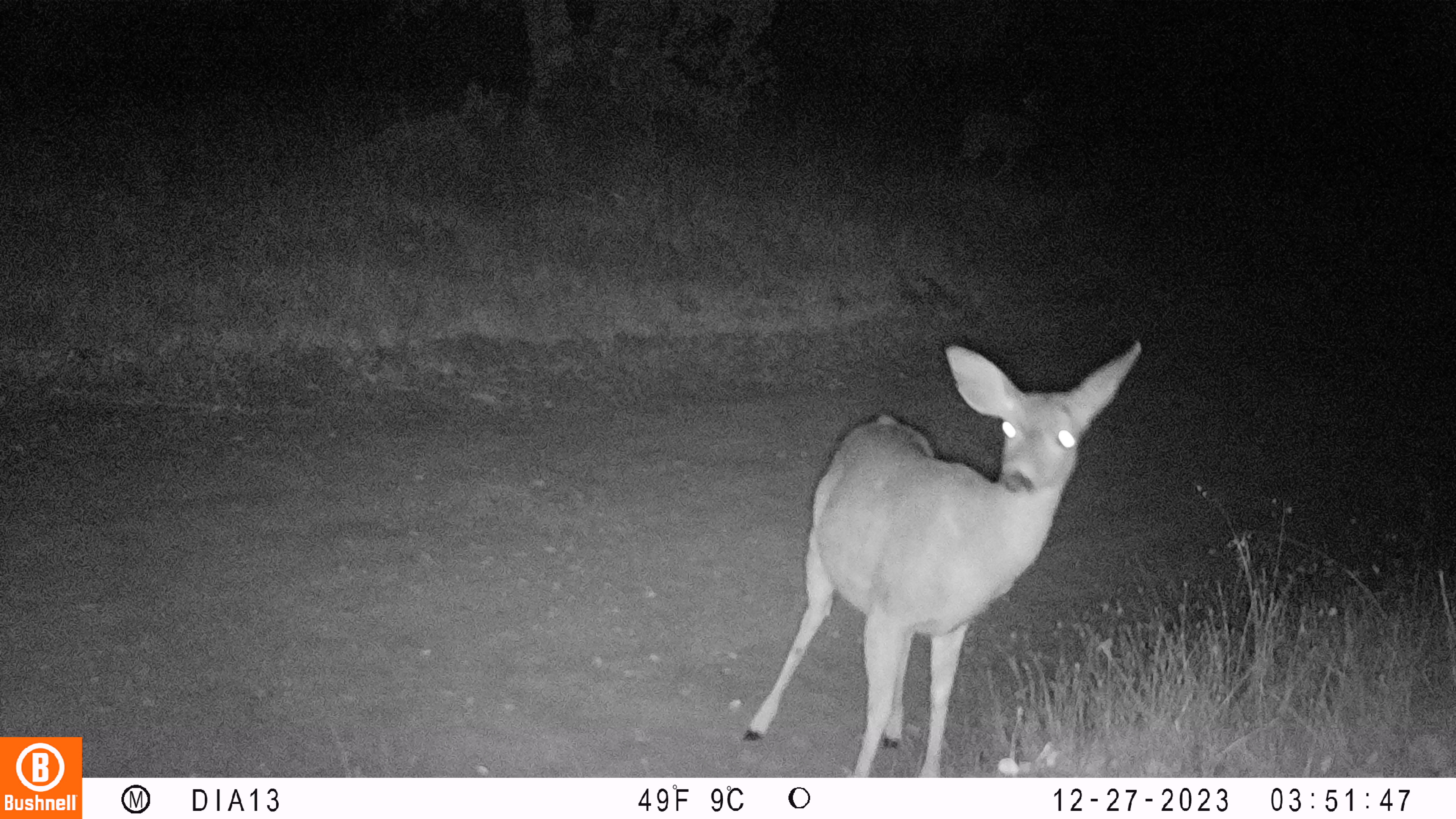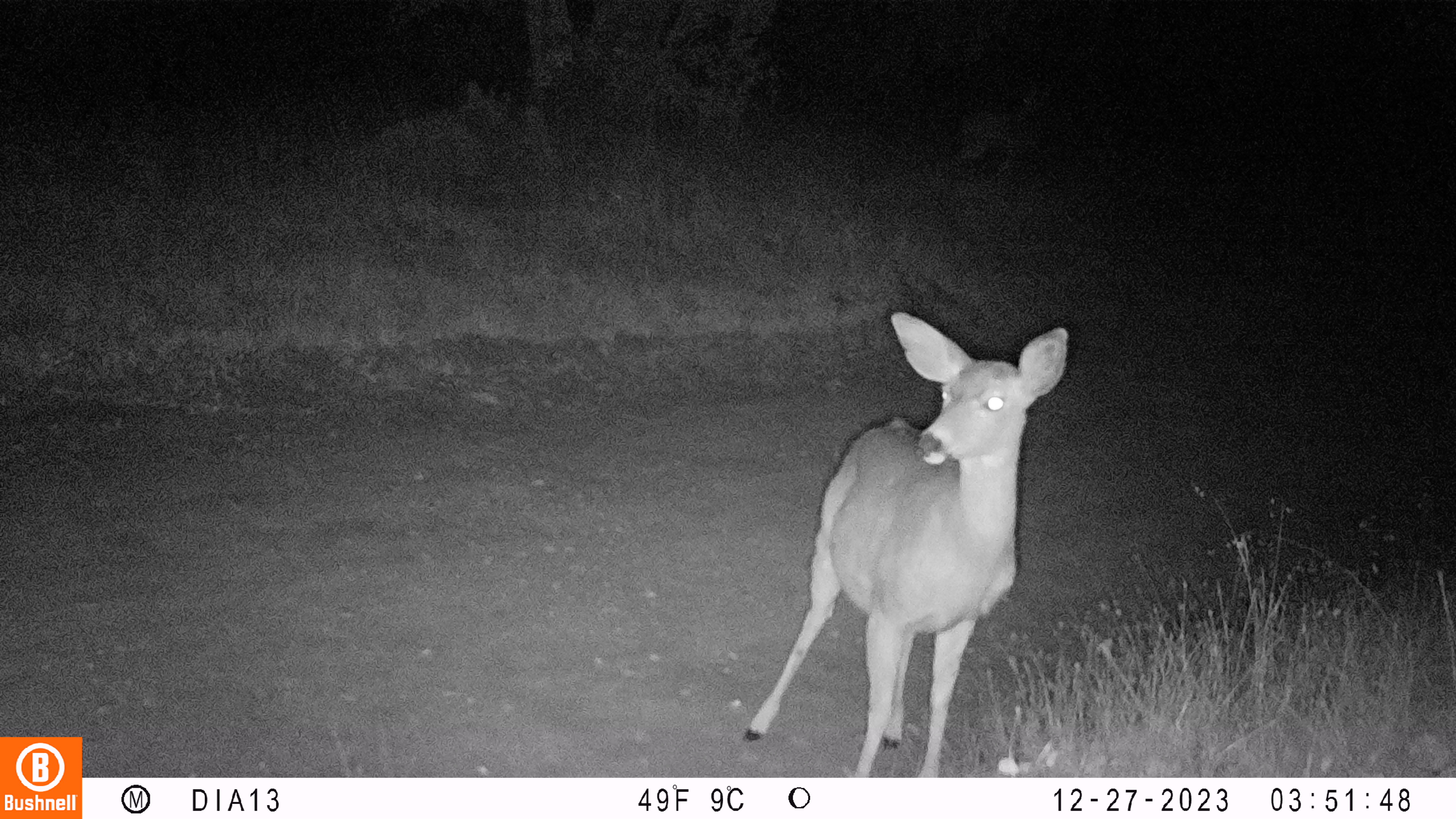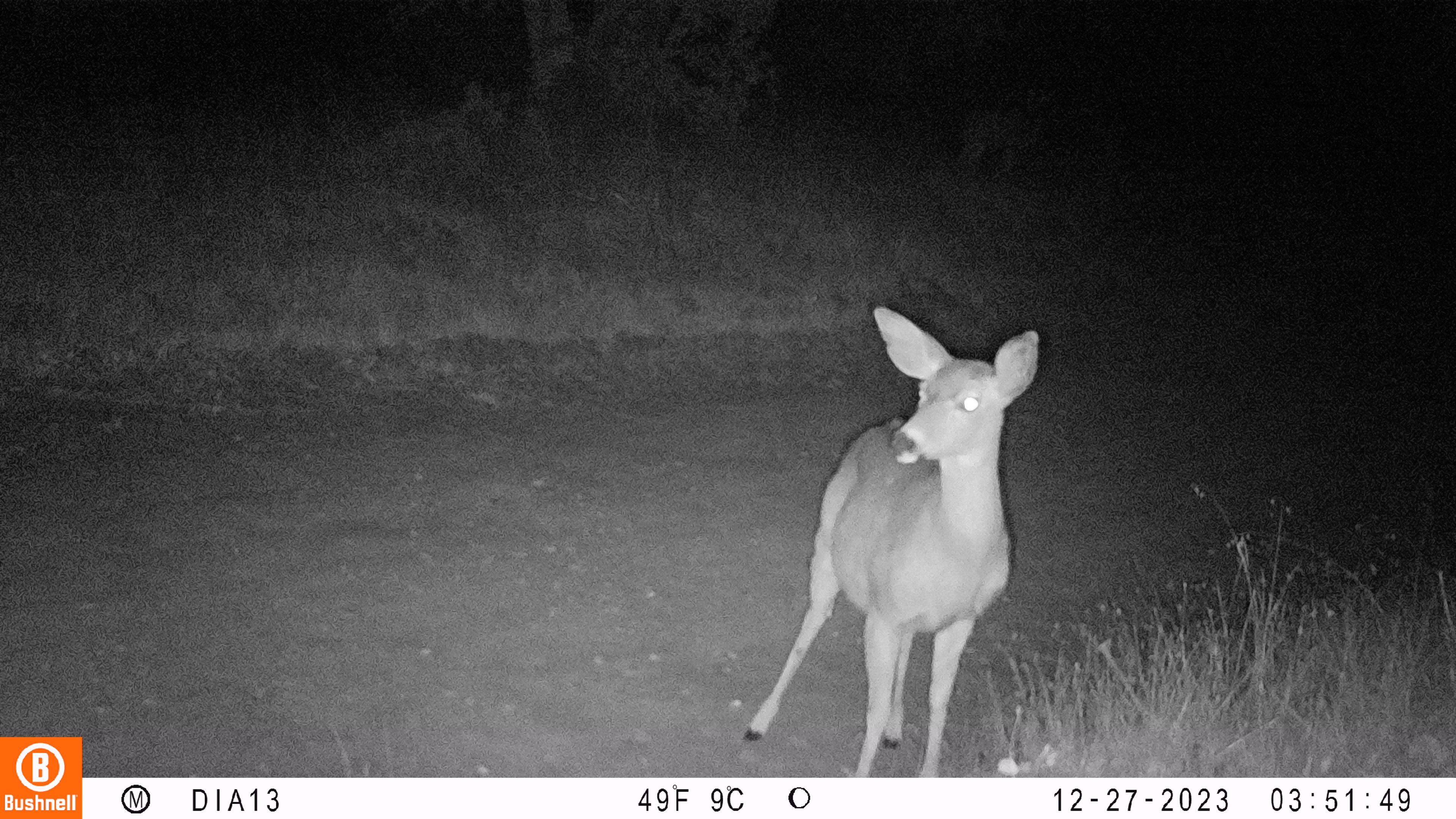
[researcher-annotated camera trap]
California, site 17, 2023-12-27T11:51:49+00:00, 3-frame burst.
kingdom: Animalia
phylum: Chordata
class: Mammalia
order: Artiodactyla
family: Cervidae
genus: Odocoileus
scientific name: Odocoileus hemionus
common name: mule deer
Mule deer (Odocoileus hemionus).